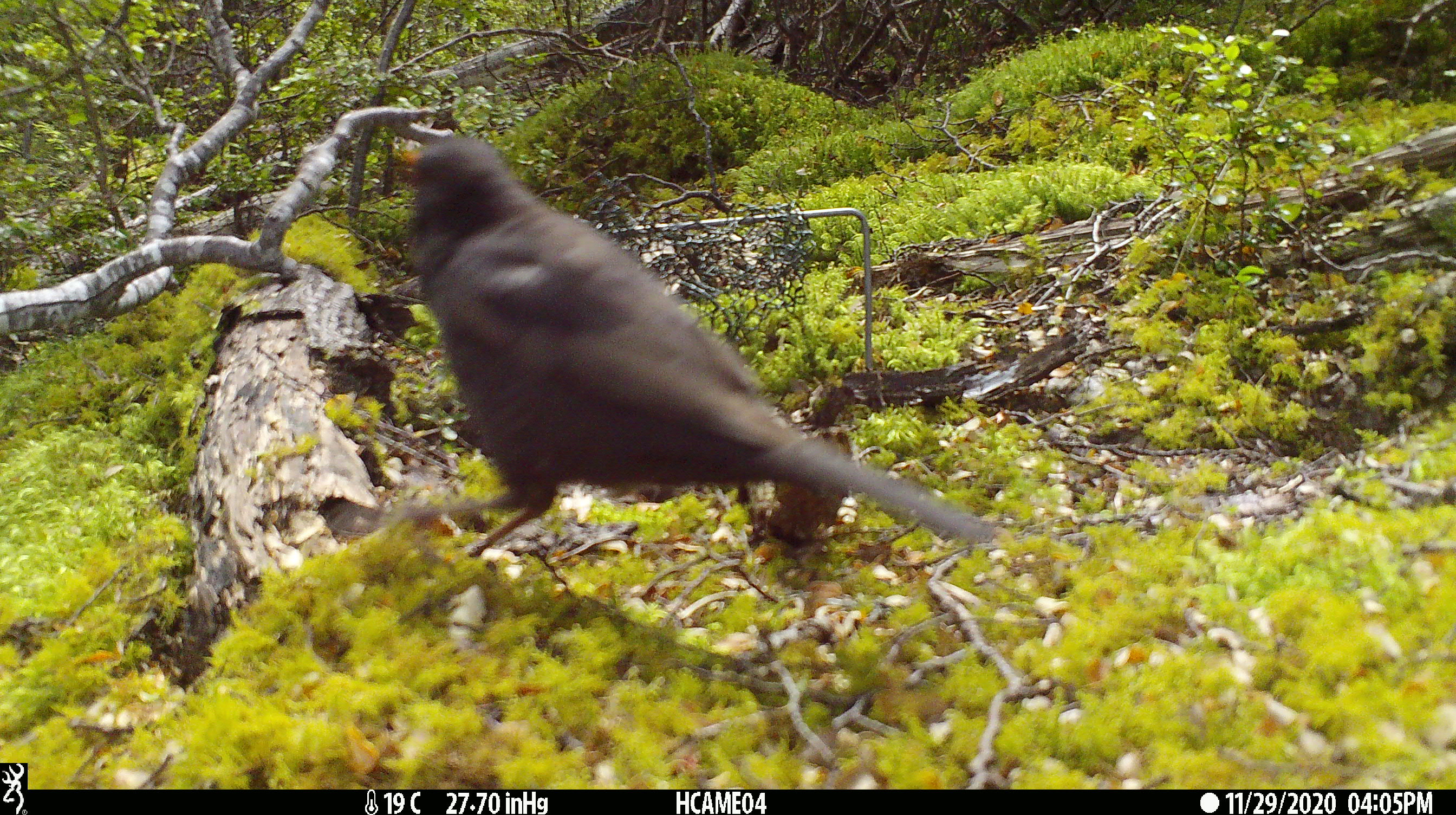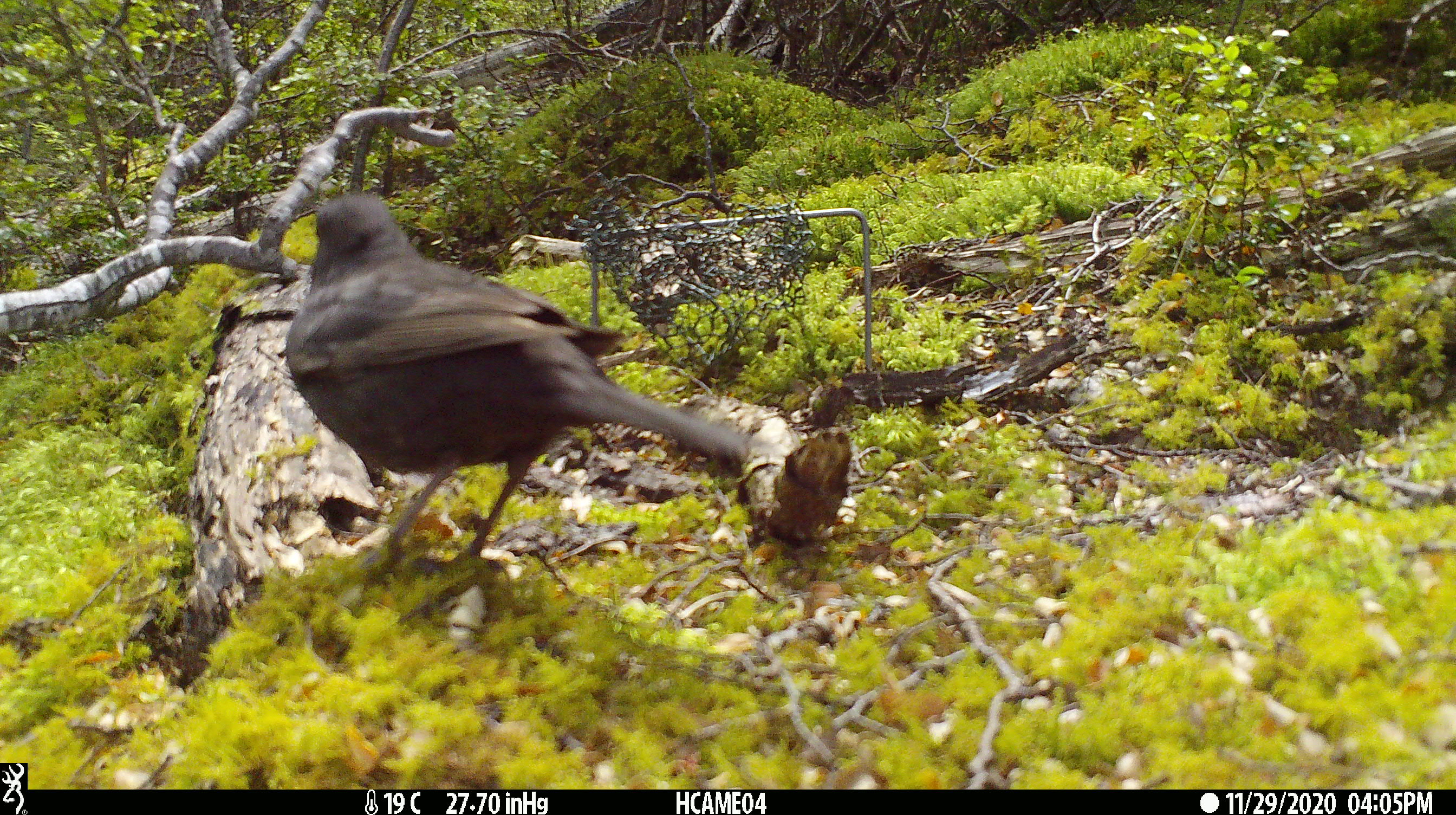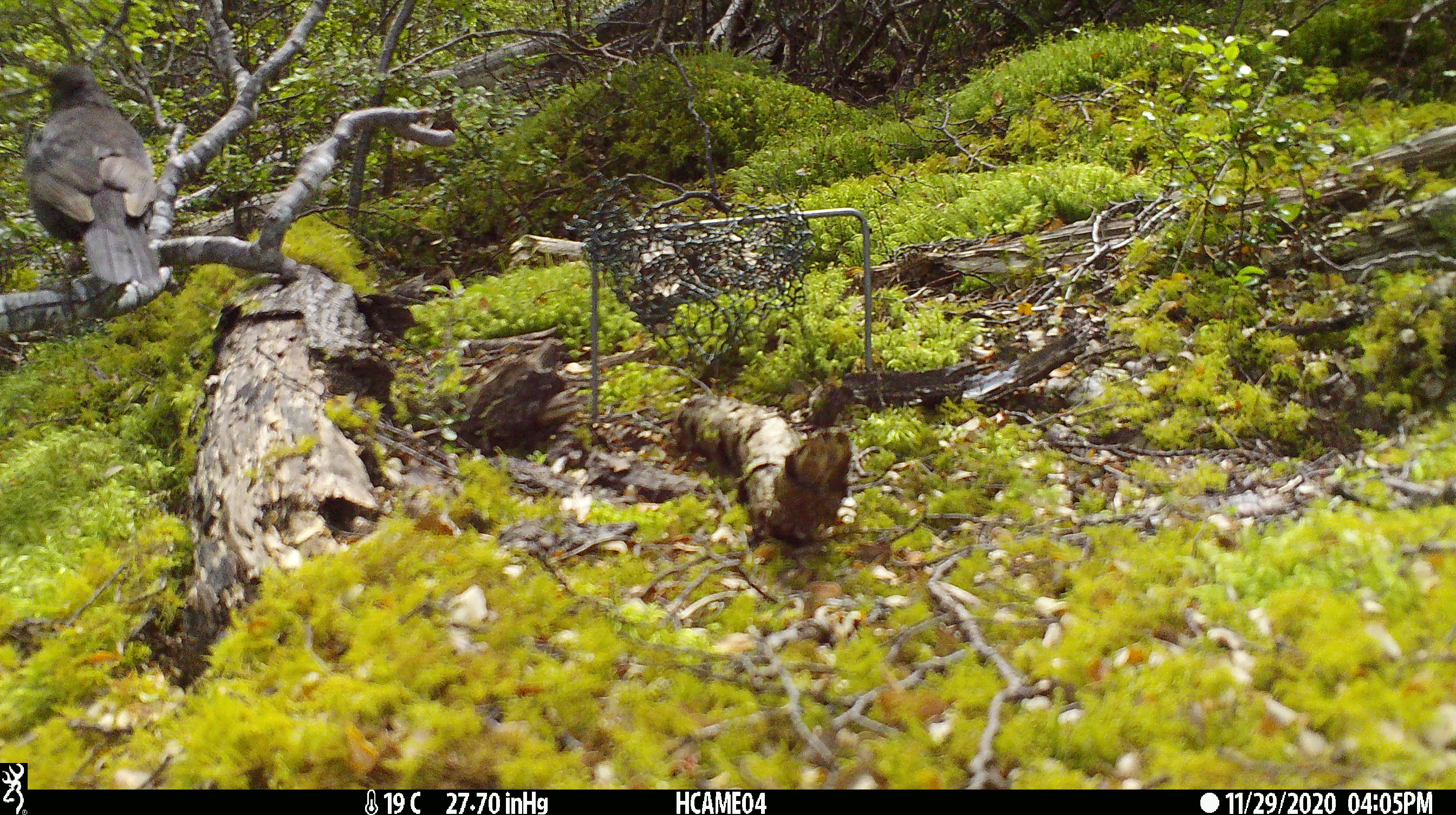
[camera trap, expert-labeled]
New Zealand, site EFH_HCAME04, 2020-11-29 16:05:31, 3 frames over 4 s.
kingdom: Animalia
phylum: Chordata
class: Aves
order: Passeriformes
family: Turdidae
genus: Turdus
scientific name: Turdus merula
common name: eurasian blackbird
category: blackbird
Blackbird (eurasian blackbird) (Turdus merula).